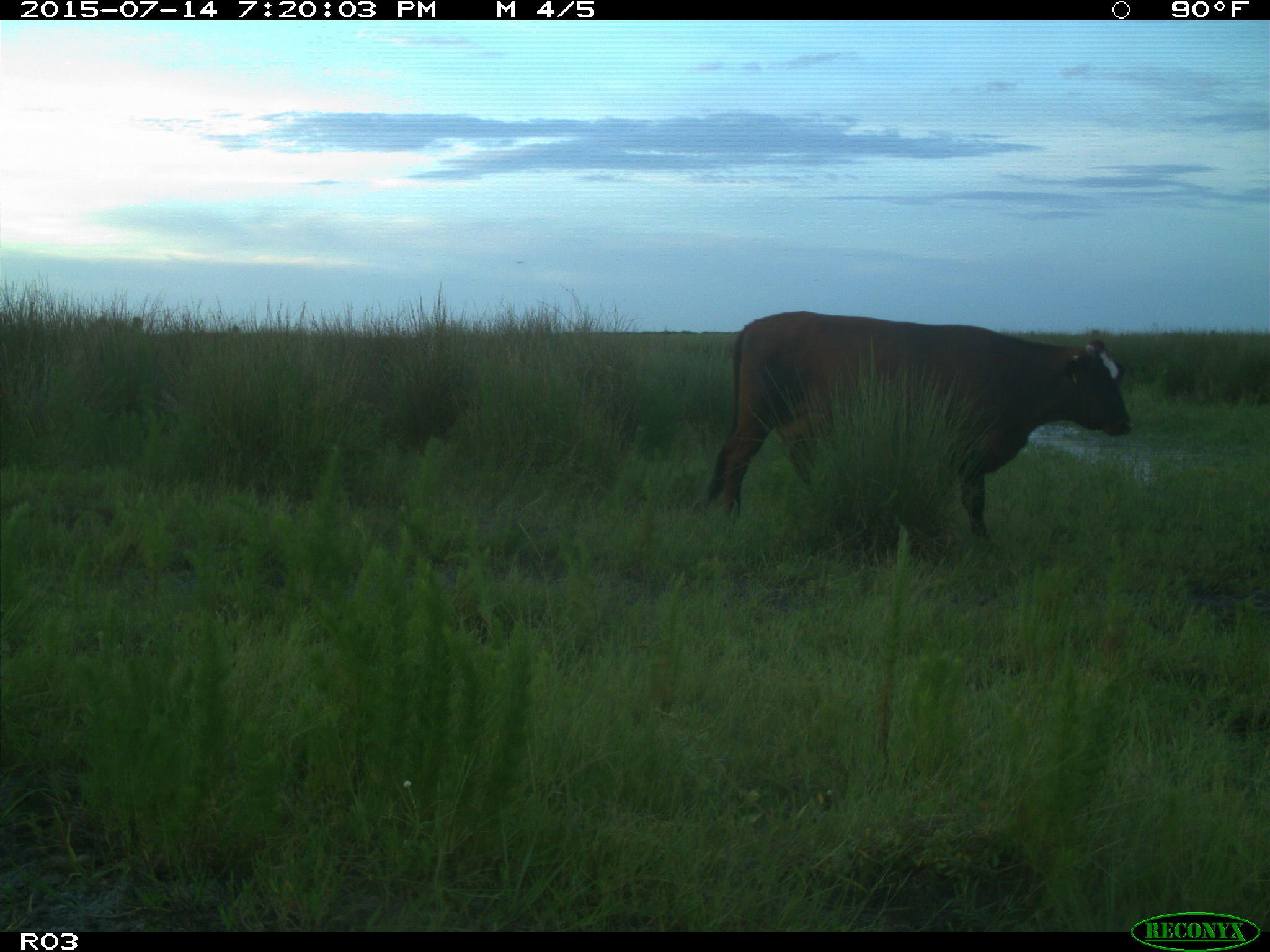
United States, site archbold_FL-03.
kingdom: Animalia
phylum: Chordata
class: Mammalia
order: Artiodactyla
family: Bovidae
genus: Bos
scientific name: Bos taurus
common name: domestic cow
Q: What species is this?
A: Bos taurus (domestic cow).